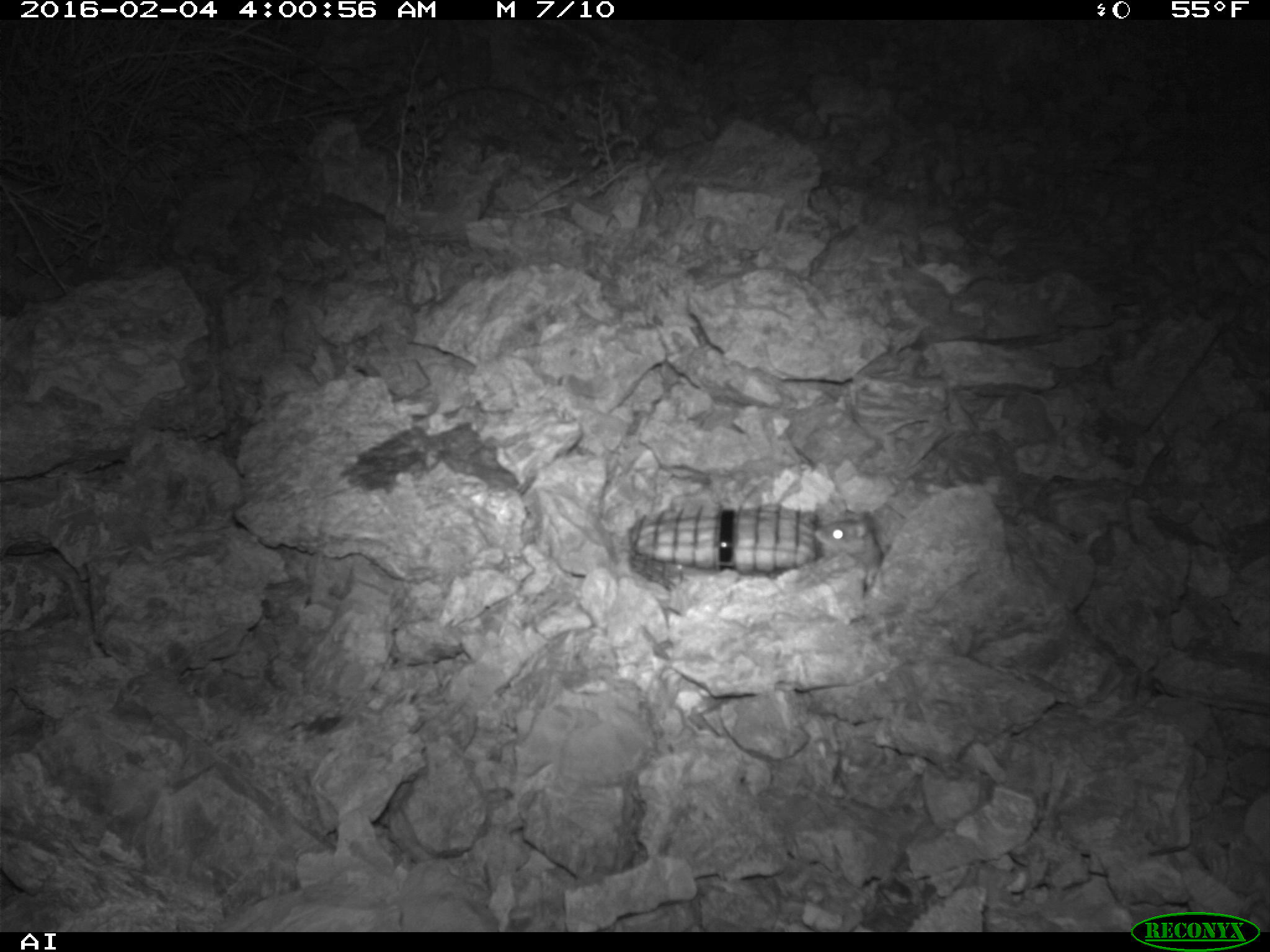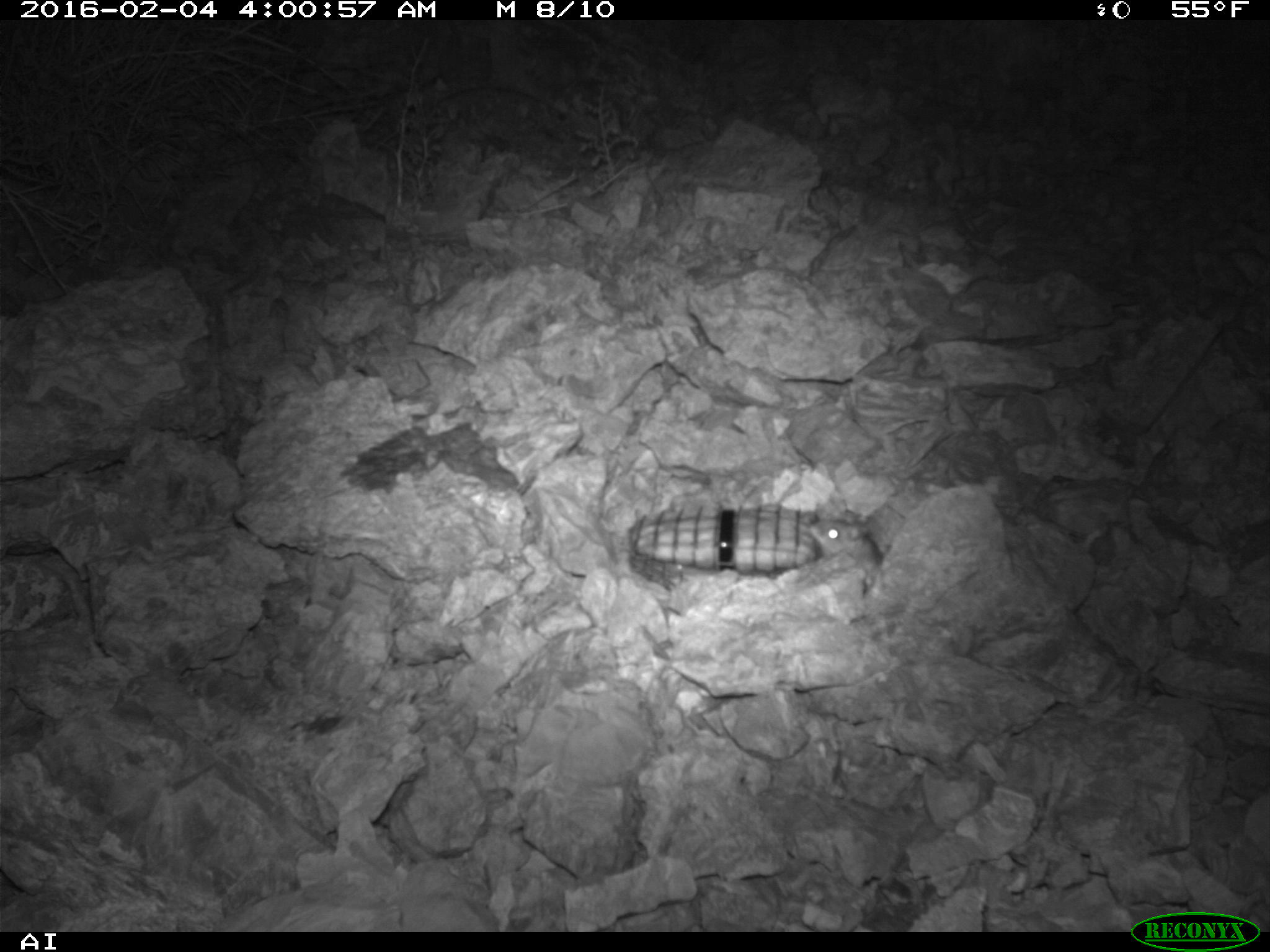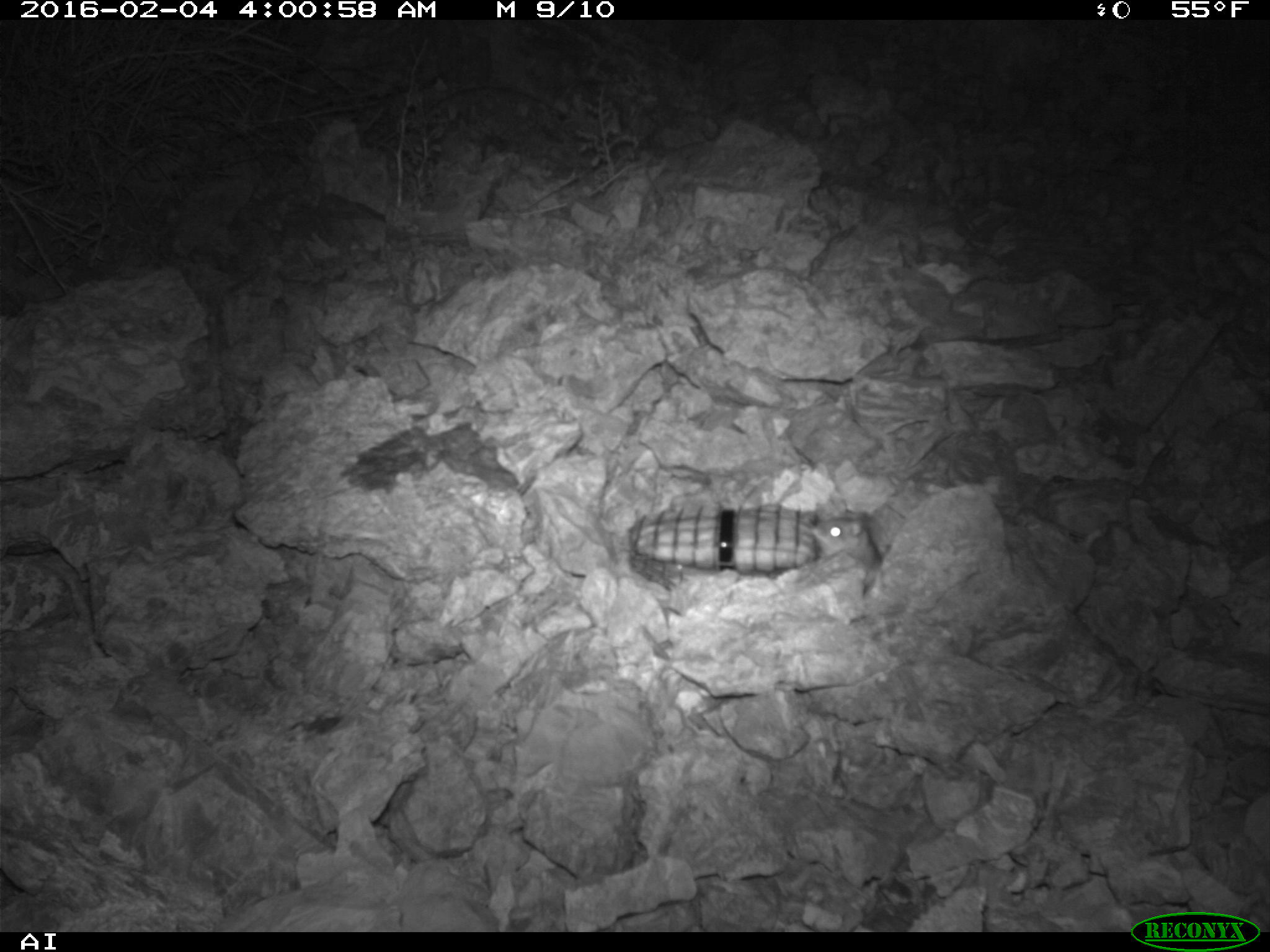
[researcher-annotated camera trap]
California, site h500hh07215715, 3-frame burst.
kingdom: Animalia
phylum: Chordata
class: Mammalia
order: Rodentia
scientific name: Rodentia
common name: rodent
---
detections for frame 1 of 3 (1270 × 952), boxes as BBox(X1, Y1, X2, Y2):
rodent: BBox(814, 511, 883, 568)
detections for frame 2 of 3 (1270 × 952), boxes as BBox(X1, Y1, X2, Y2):
rodent: BBox(801, 508, 884, 580)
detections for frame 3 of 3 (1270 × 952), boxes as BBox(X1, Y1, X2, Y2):
rodent: BBox(810, 516, 881, 570)